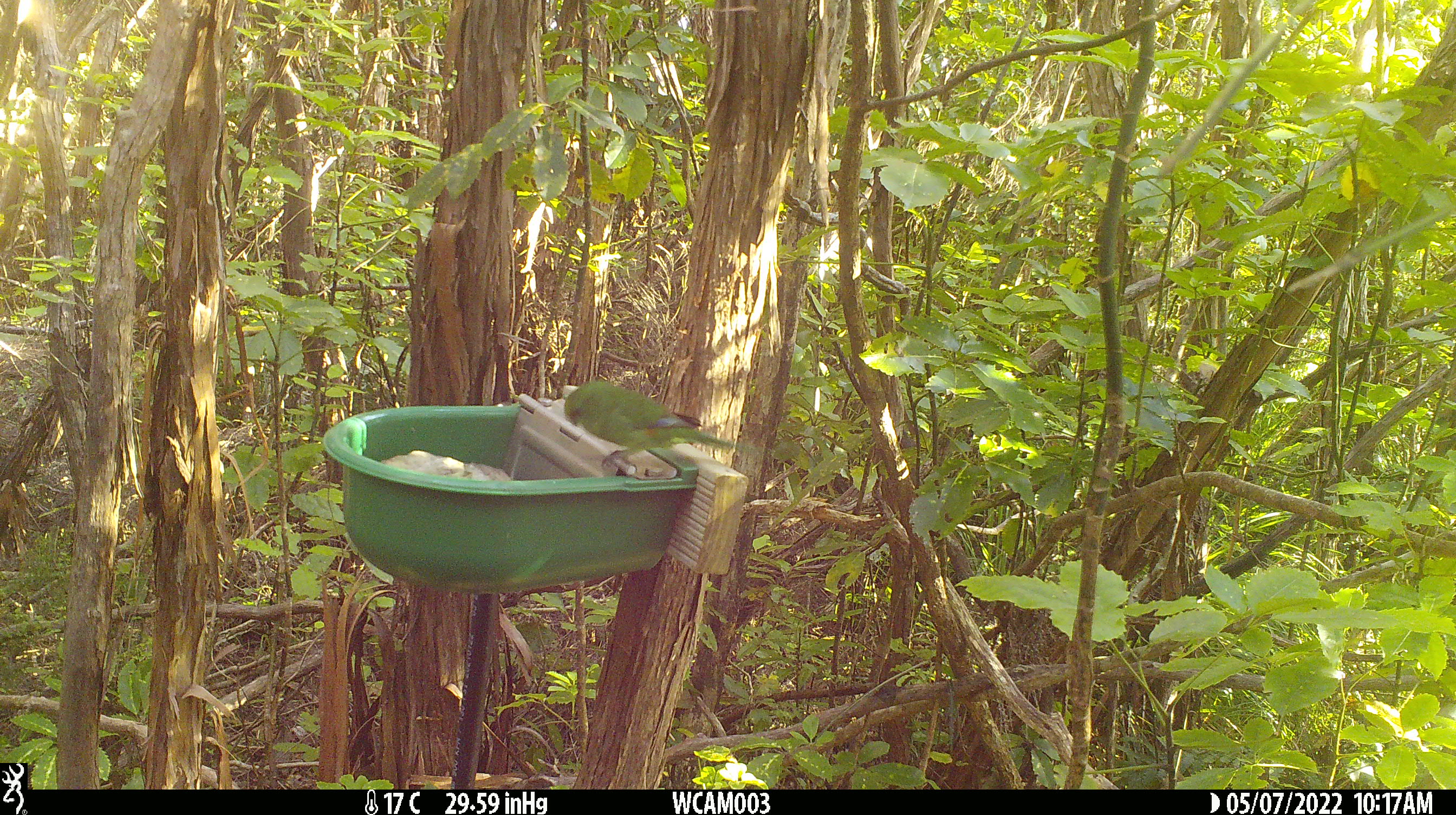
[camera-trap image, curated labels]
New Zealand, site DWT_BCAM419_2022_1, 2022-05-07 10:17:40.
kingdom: Animalia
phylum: Chordata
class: Aves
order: Psittaciformes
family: Psittaculidae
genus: Cyanoramphus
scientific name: Cyanoramphus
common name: parakeet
Parakeet (Cyanoramphus).